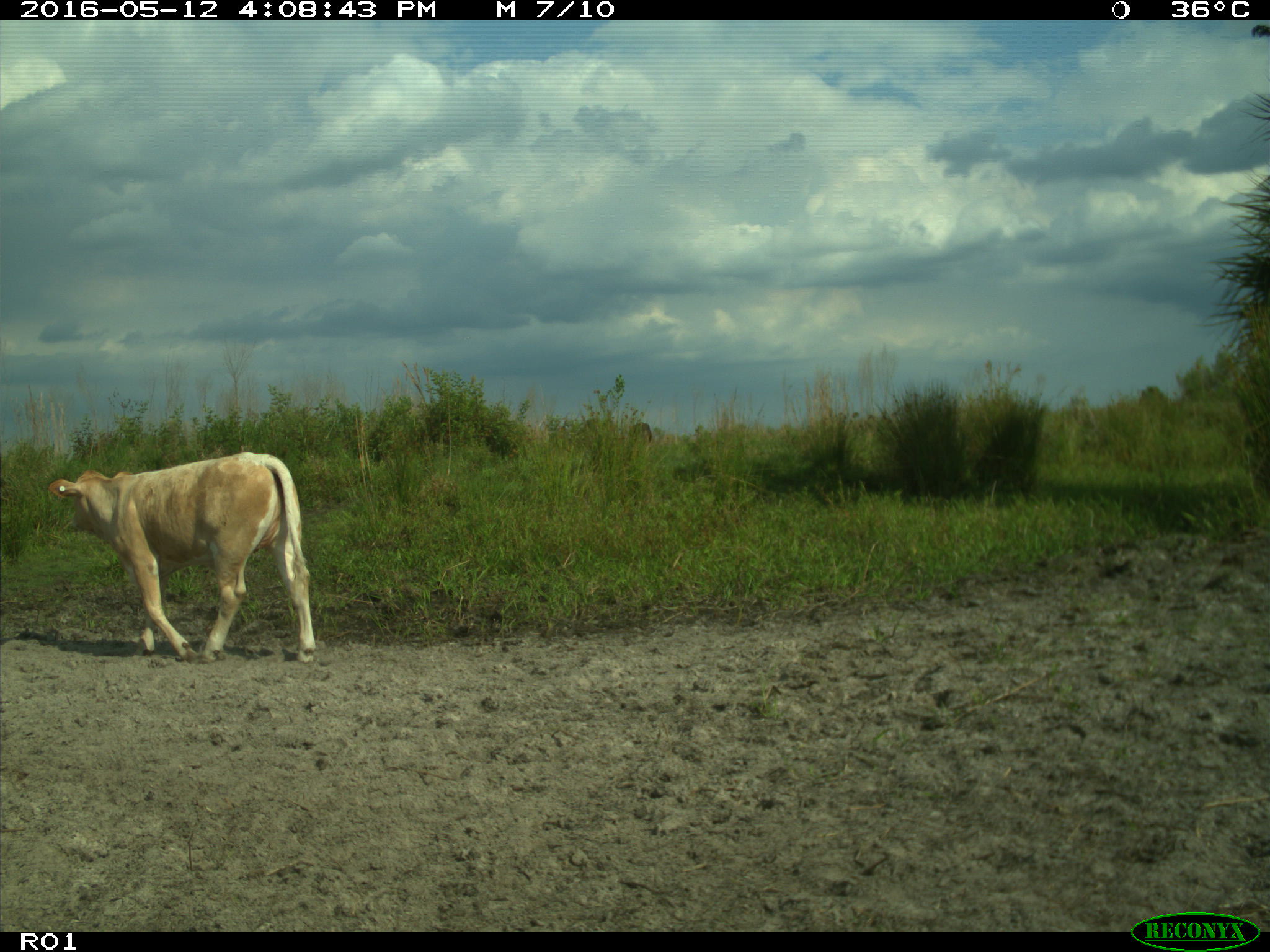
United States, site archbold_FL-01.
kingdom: Animalia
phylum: Chordata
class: Mammalia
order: Artiodactyla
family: Bovidae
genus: Bos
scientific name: Bos taurus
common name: domestic cow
Bos taurus (domestic cow).